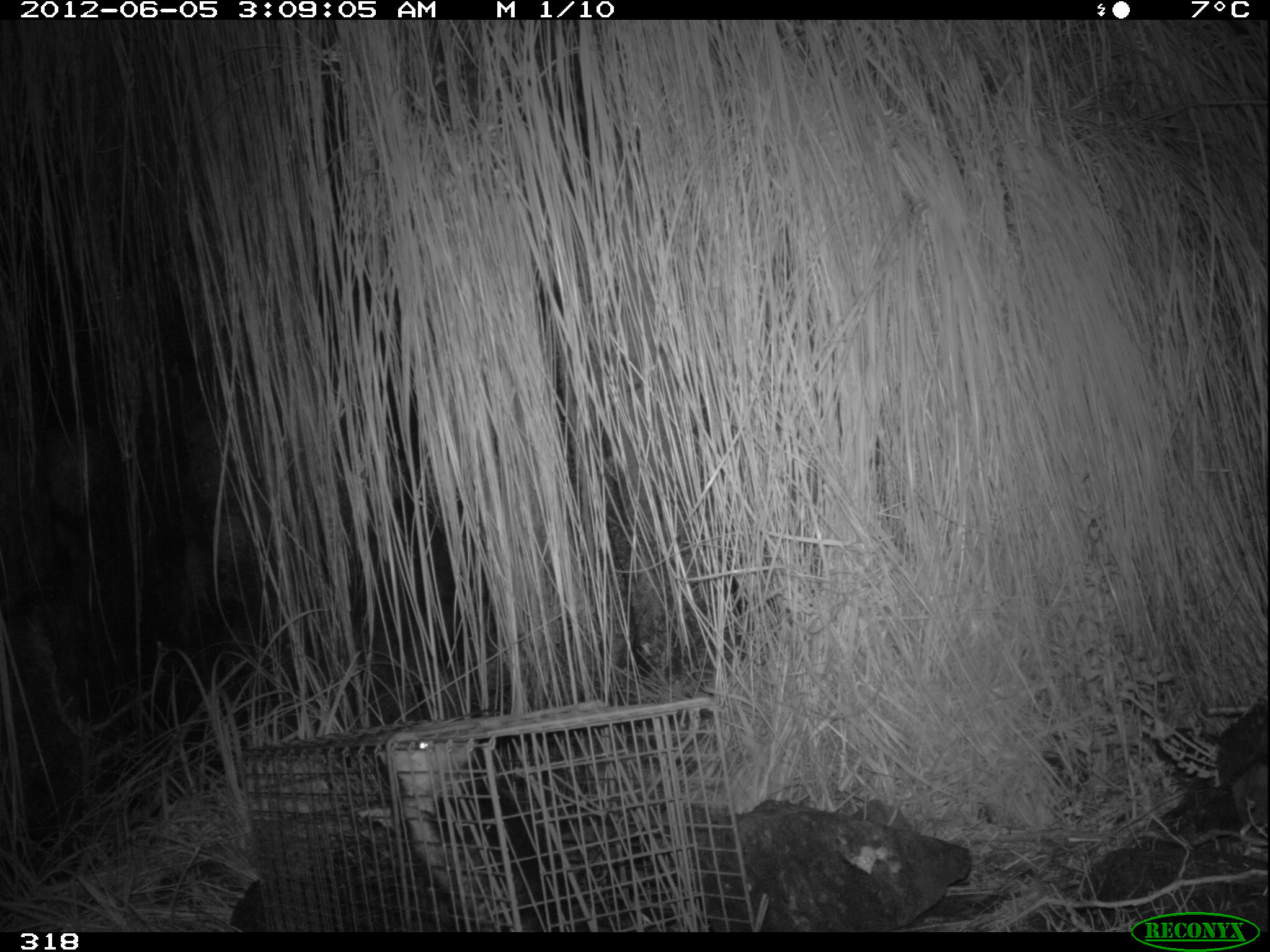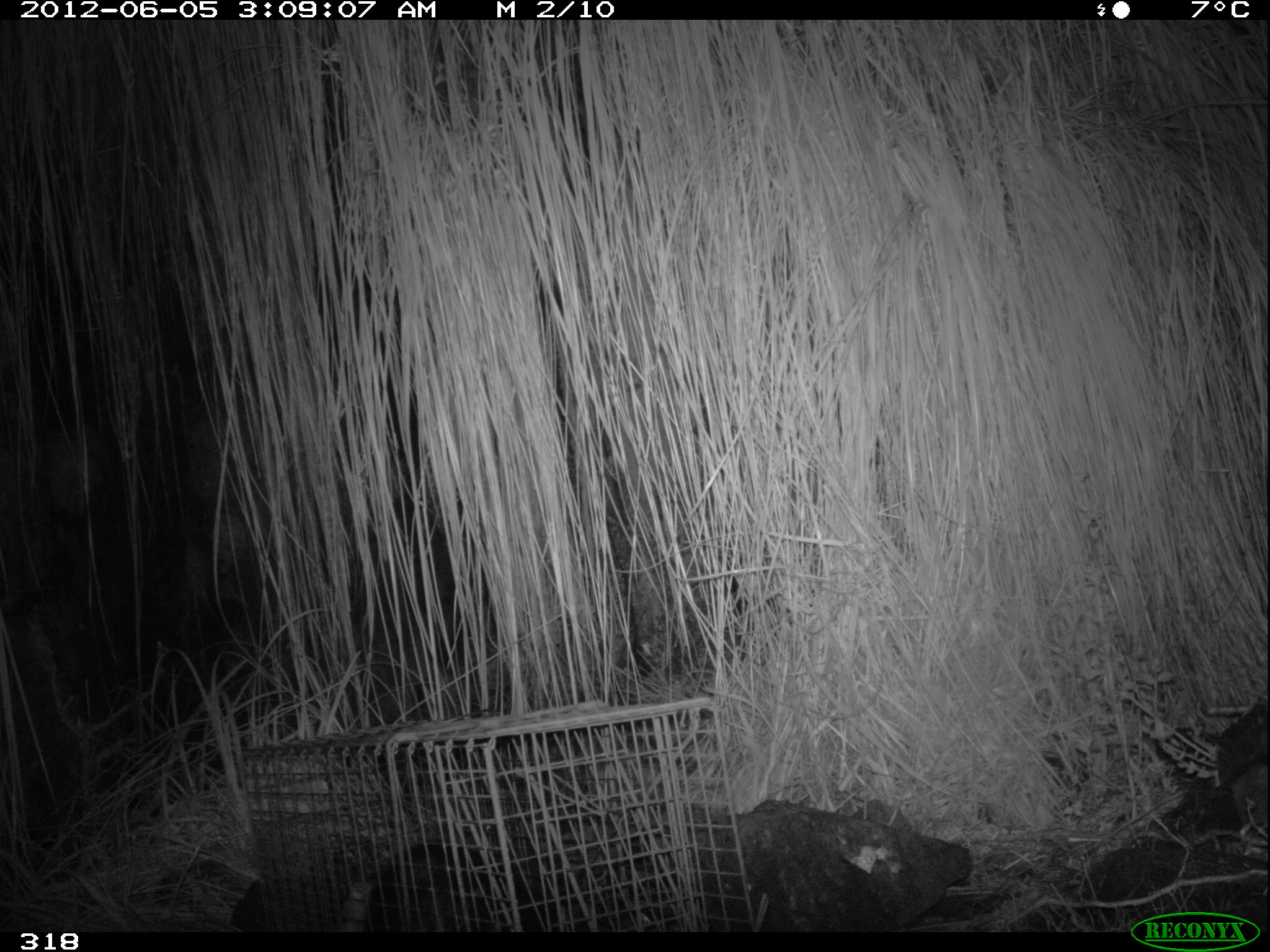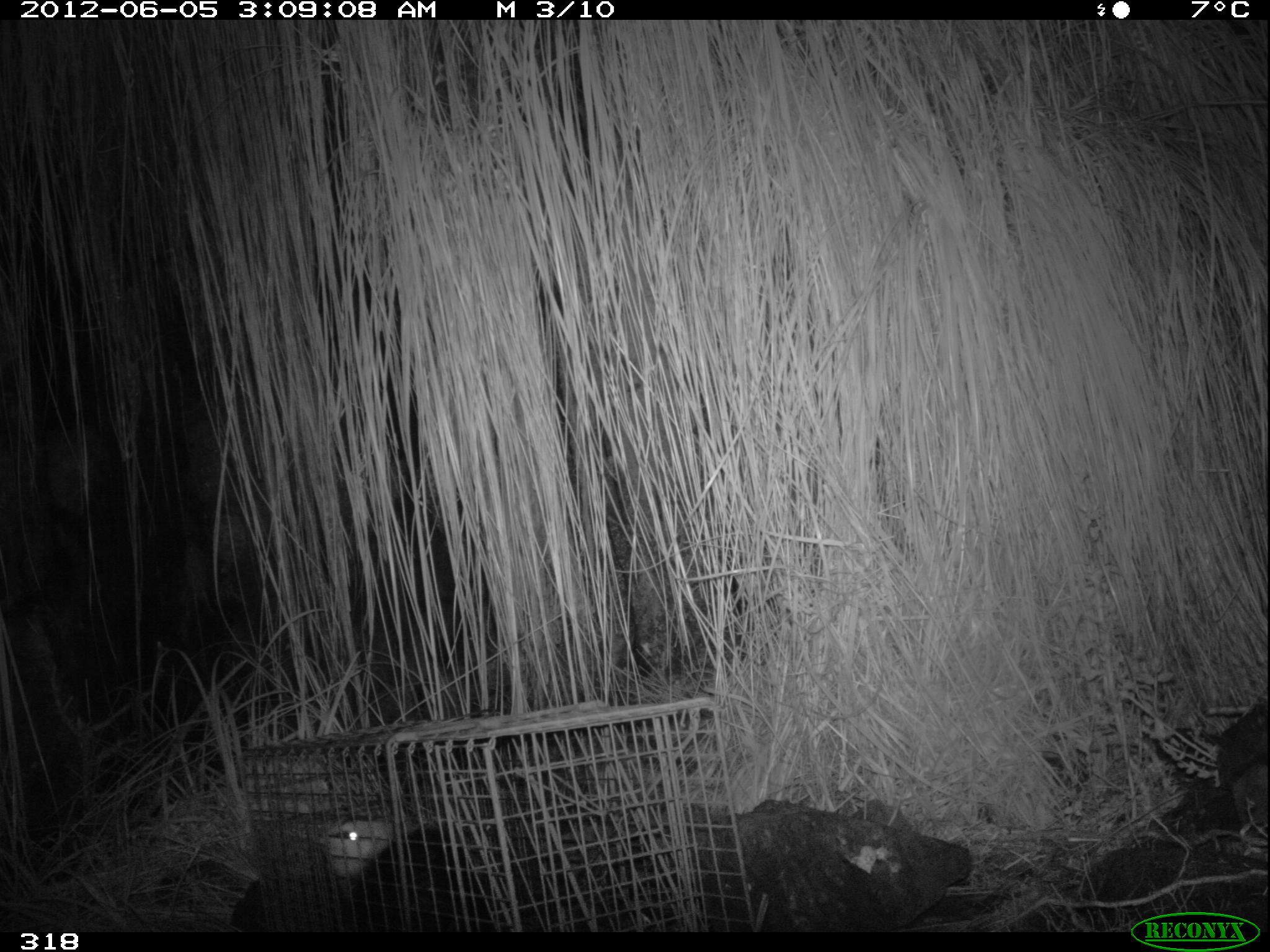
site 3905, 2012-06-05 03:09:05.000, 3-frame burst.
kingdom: Animalia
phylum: Chordata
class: Mammalia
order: Didelphimorphia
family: Didelphidae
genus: Didelphis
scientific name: Didelphis pernigra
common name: andean white-eared opossum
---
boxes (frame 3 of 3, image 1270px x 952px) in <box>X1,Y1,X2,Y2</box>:
didelphis pernigra: <box>325,816,543,931</box>